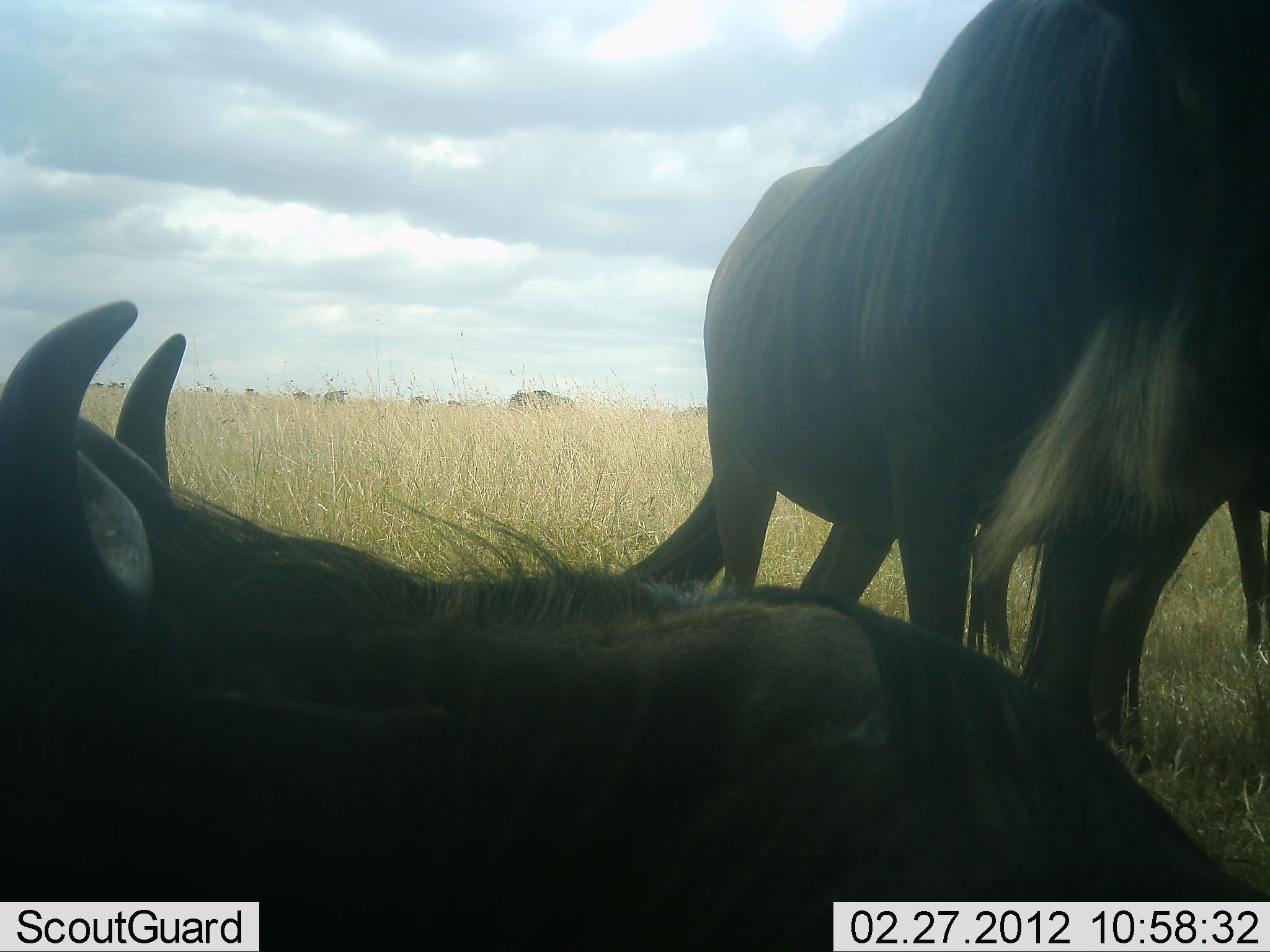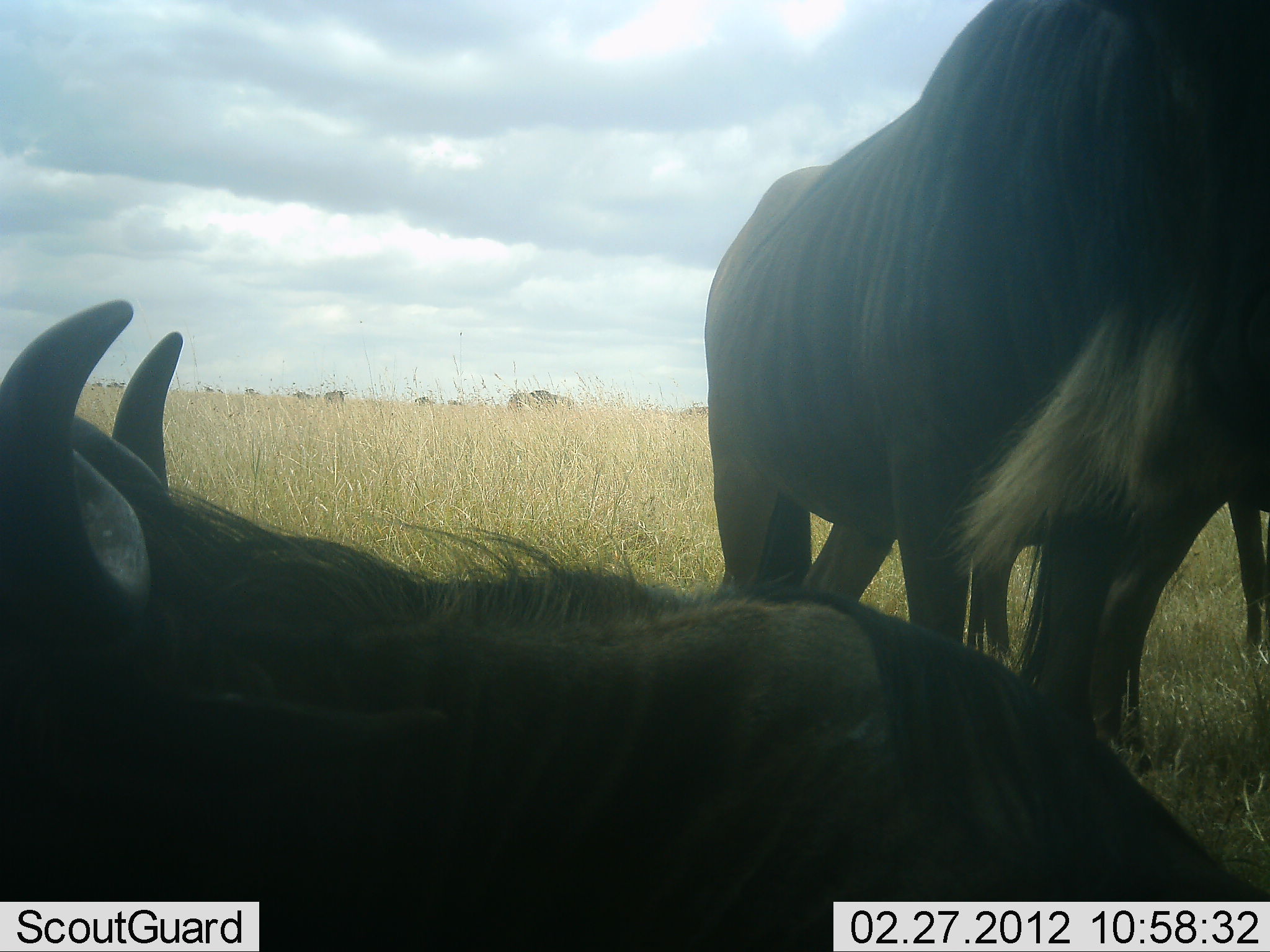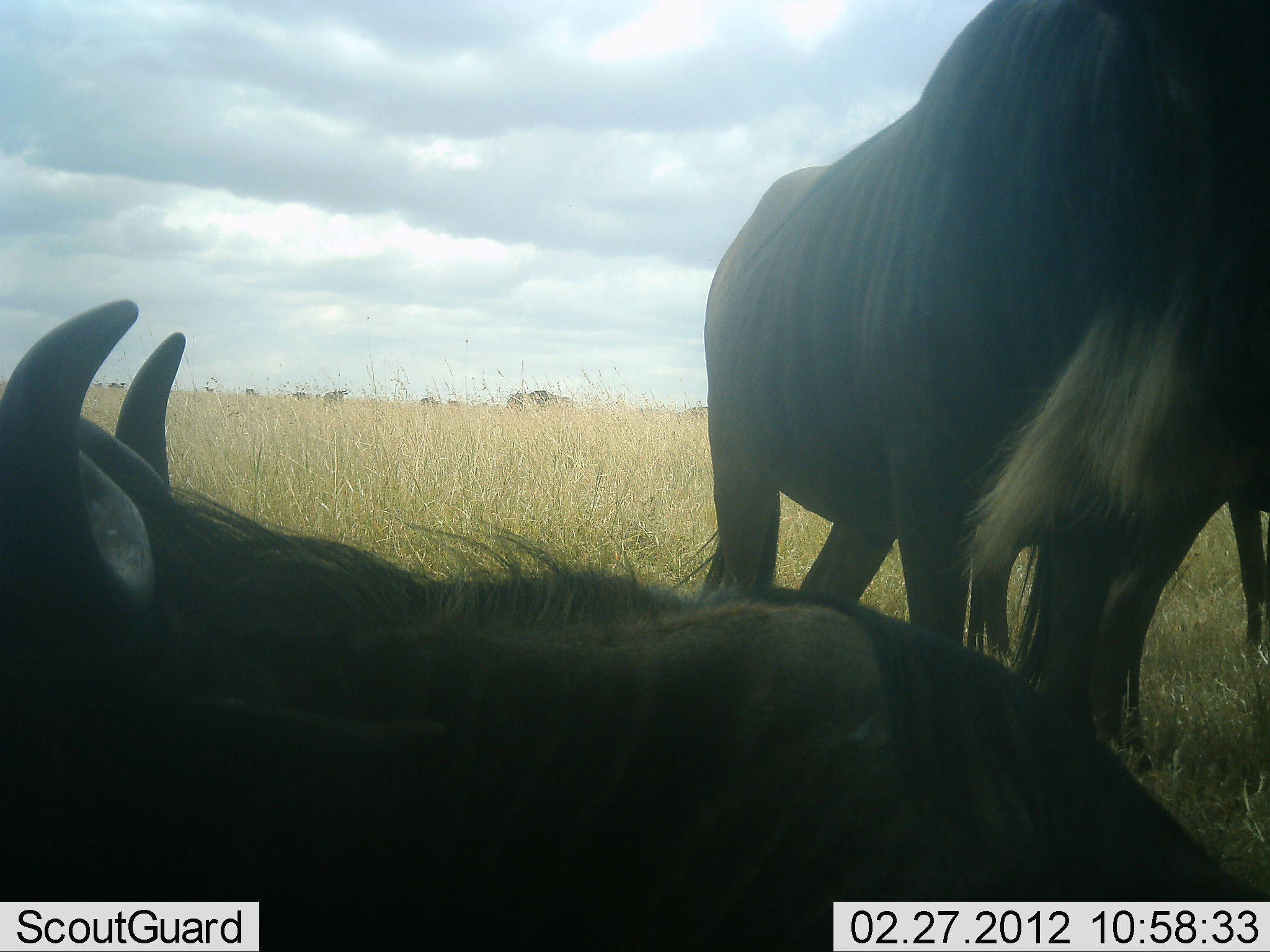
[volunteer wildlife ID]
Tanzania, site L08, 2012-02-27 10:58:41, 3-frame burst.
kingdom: Animalia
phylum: Chordata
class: Mammalia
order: Artiodactyla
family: Bovidae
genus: Connochaetes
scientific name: Connochaetes taurinus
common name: blue wildebeest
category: wildebeest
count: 3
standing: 83%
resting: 100%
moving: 12%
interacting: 0%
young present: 0%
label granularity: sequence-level